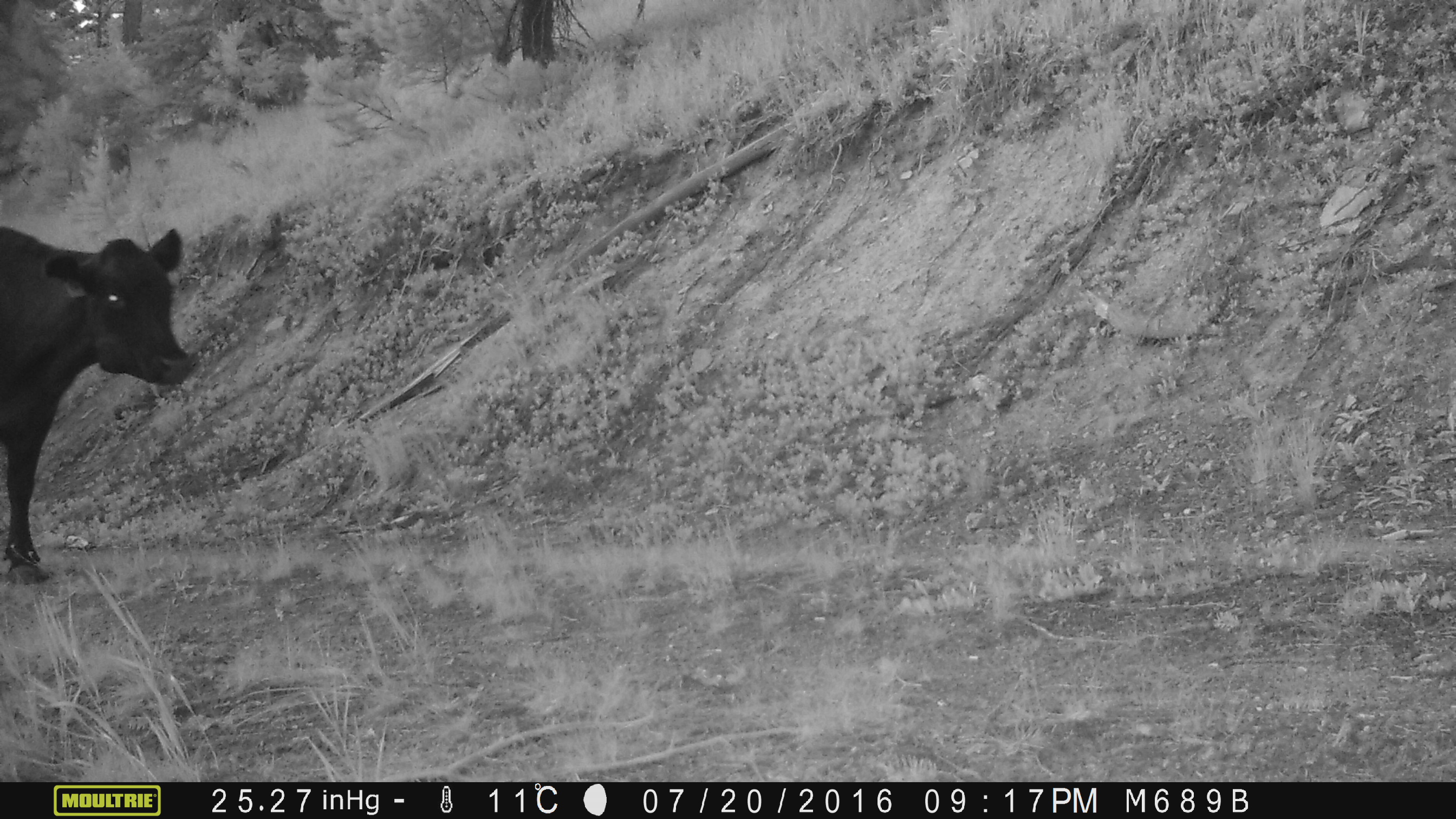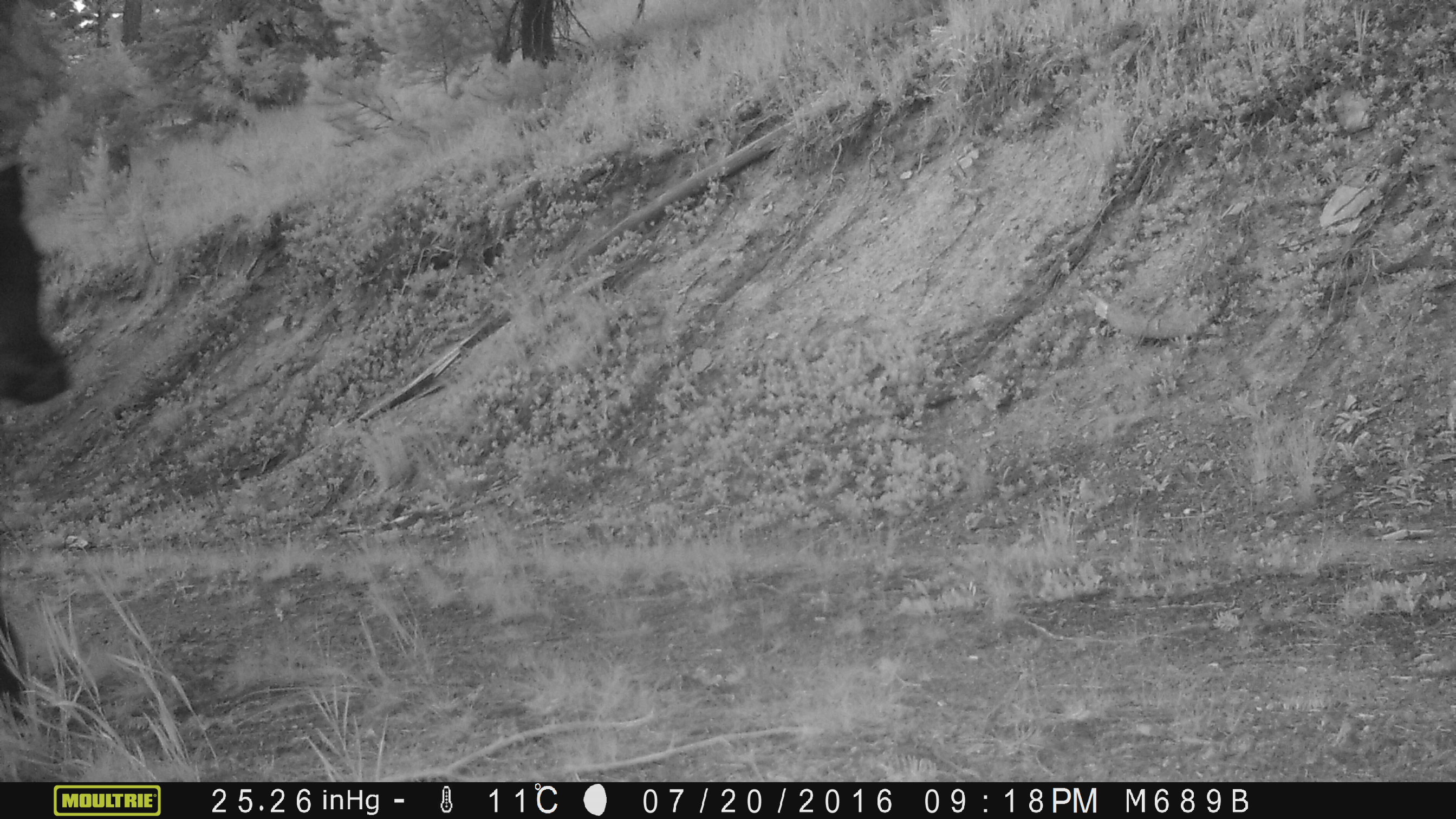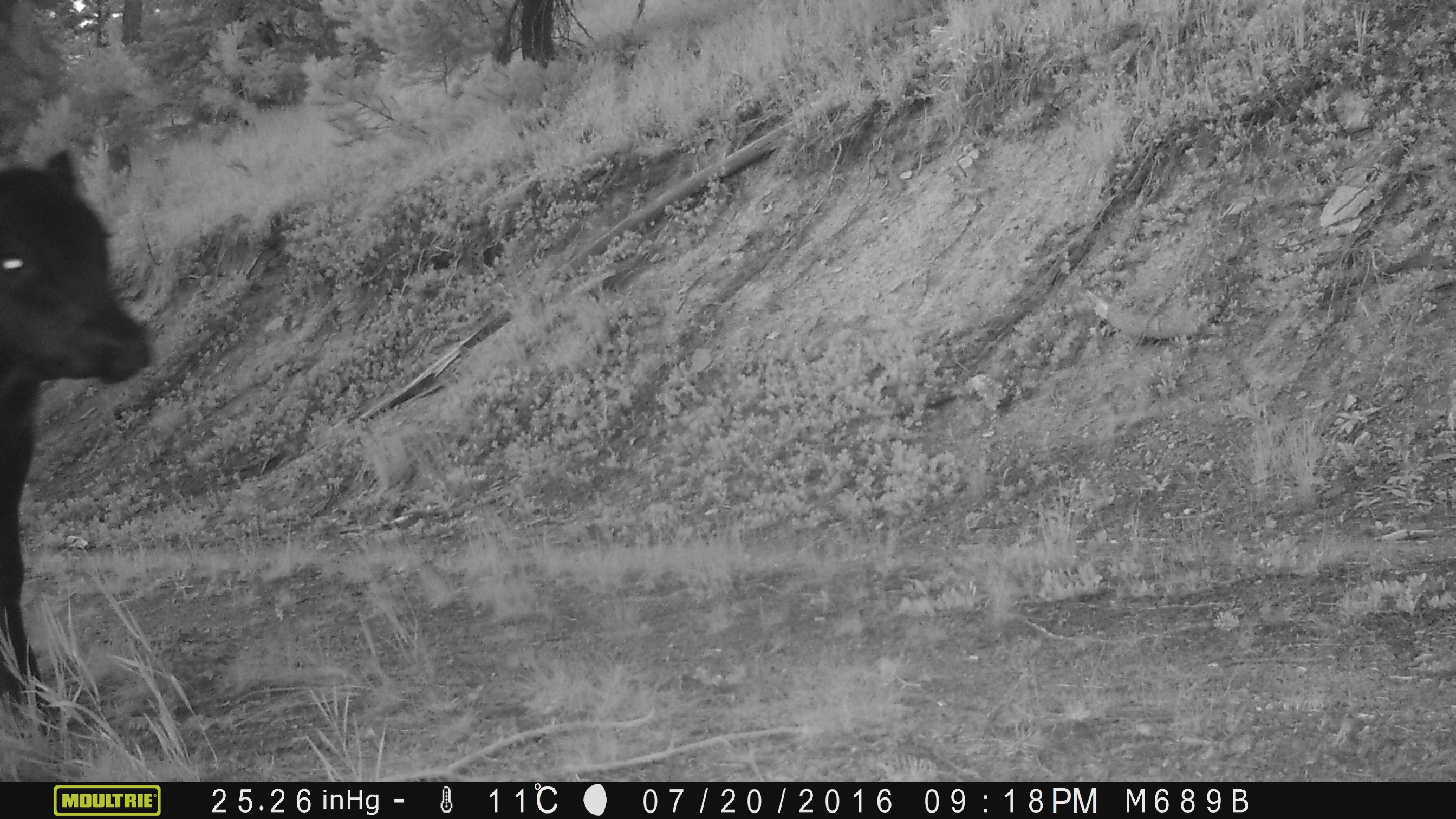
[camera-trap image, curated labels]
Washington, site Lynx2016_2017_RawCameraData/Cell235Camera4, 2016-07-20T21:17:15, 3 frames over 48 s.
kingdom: Animalia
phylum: Chordata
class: Mammalia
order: Artiodactyla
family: Bovidae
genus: Bos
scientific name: Bos taurus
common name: domestic cattle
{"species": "domestic cattle (Bos taurus)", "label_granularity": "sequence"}